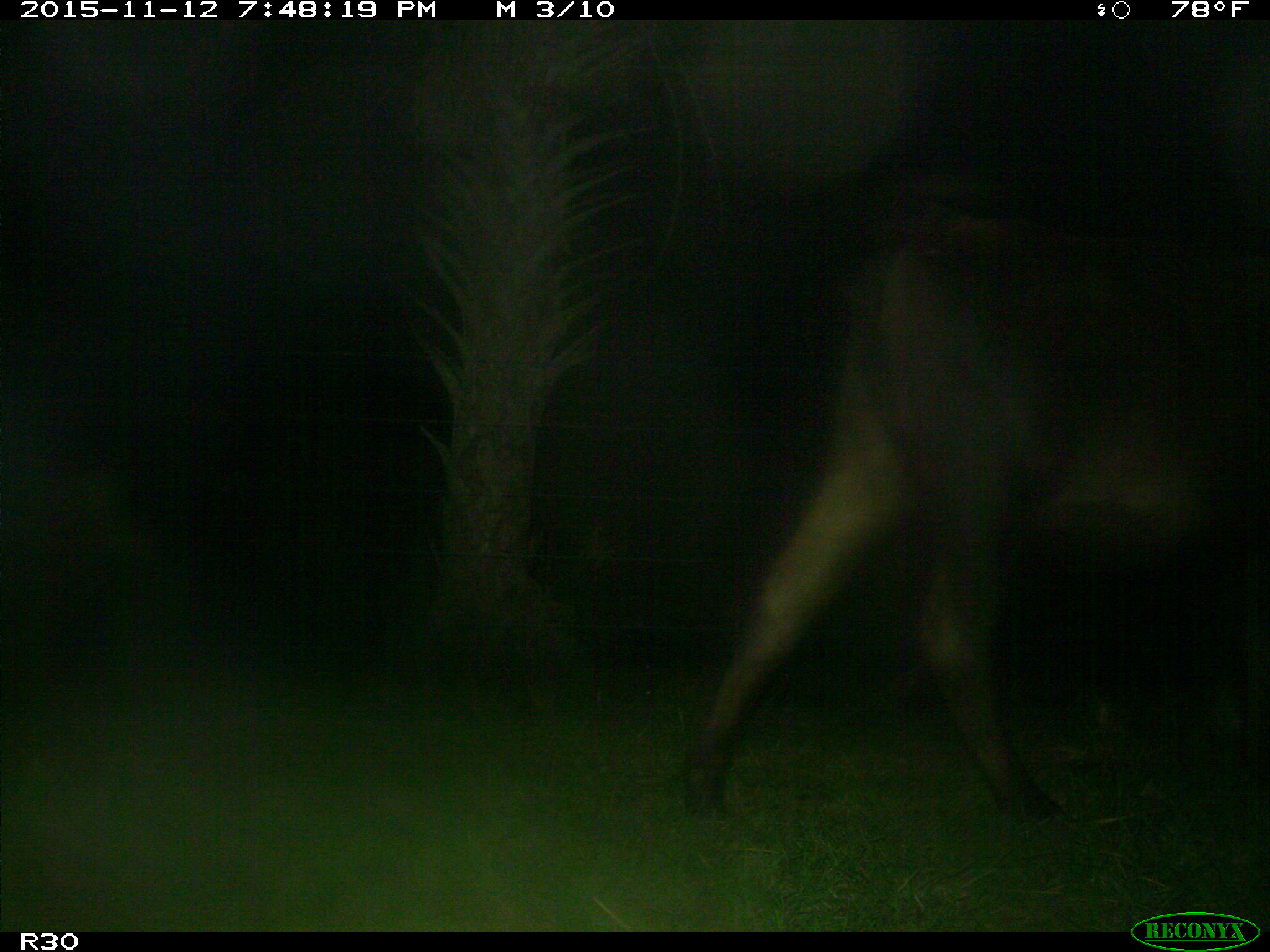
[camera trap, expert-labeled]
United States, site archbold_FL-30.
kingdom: Animalia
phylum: Chordata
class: Mammalia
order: Artiodactyla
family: Bovidae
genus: Bos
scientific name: Bos taurus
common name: domestic cow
Bos taurus (domestic cow).